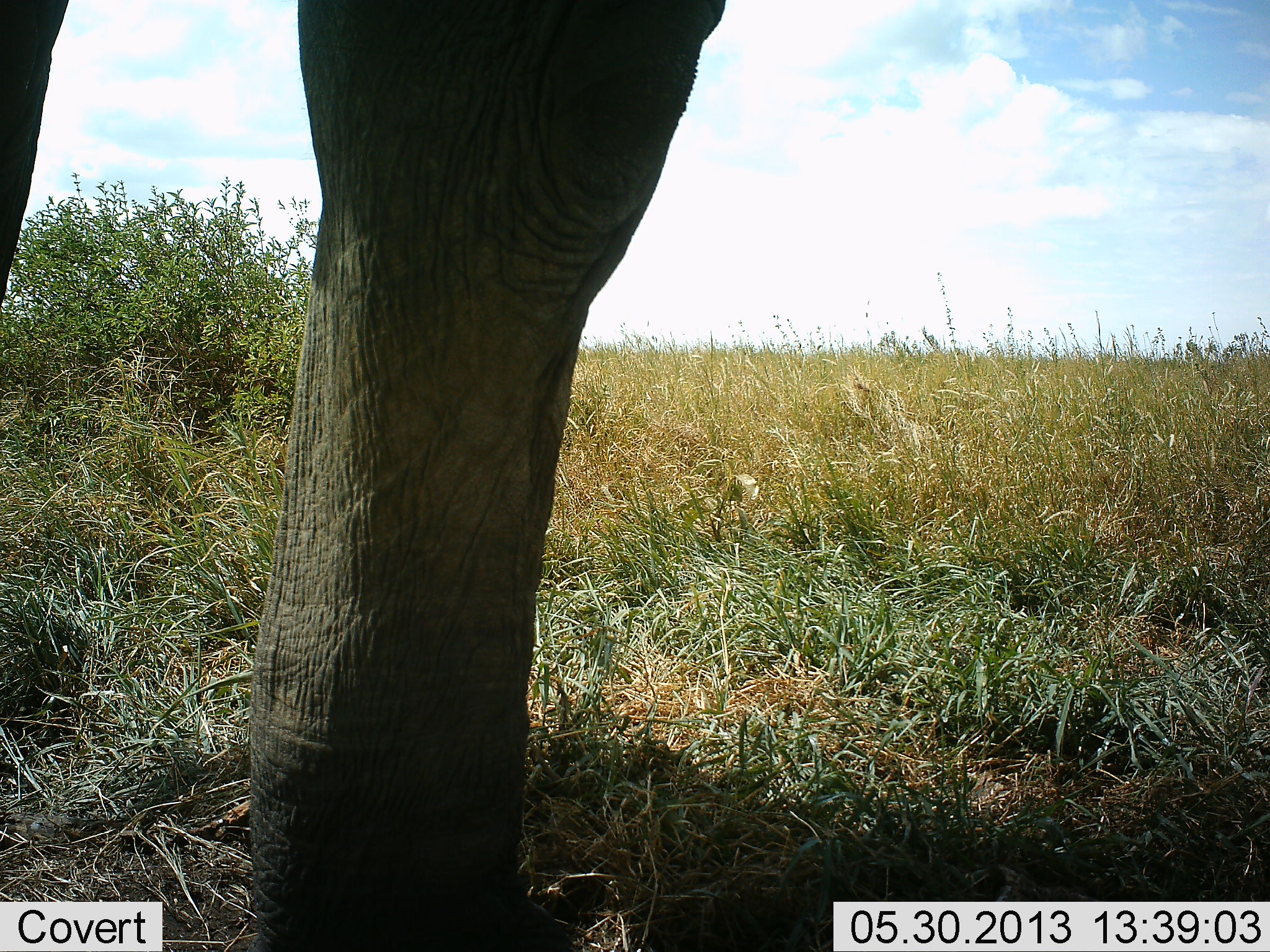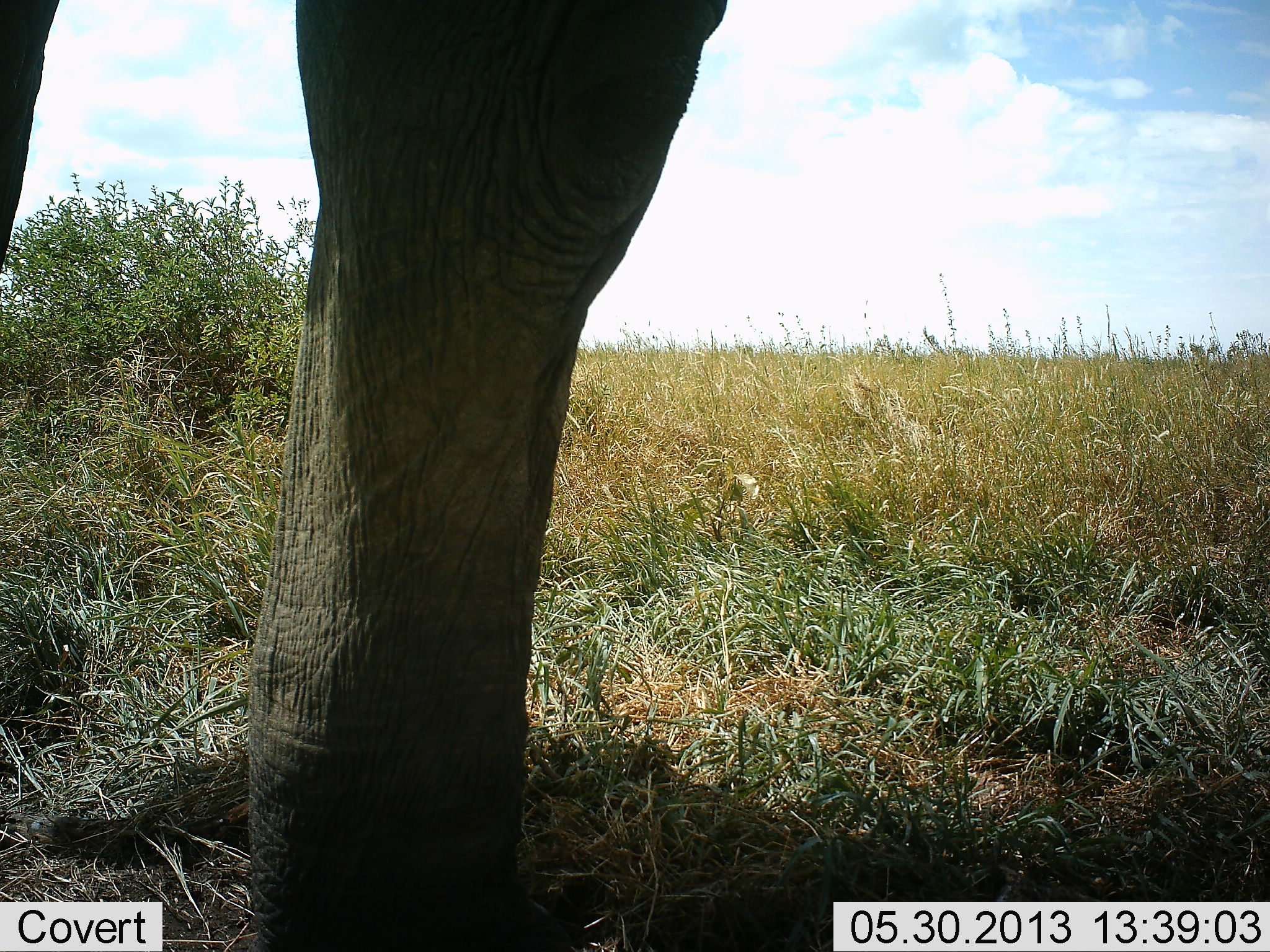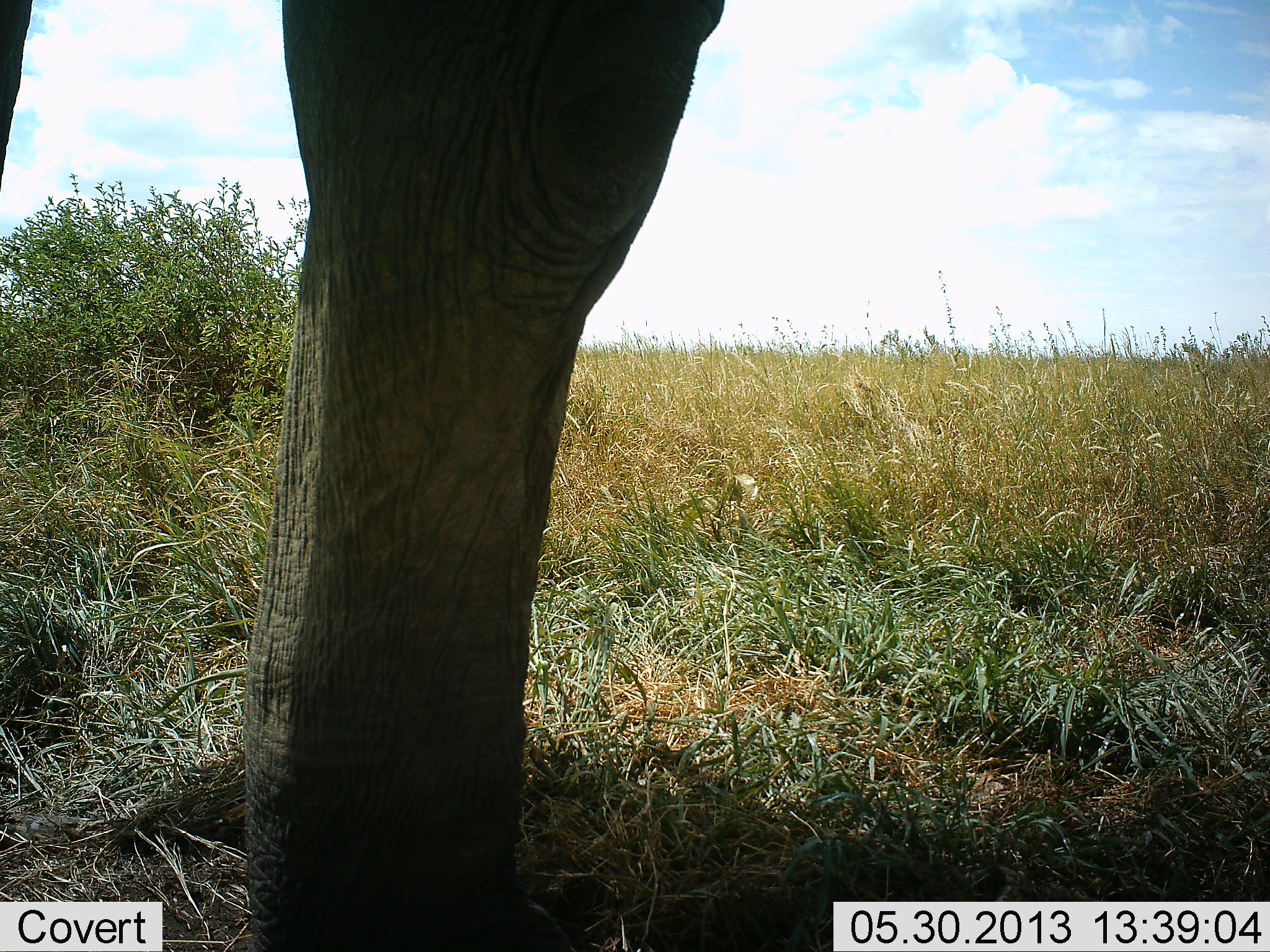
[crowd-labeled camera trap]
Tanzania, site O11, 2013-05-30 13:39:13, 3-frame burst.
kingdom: Animalia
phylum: Chordata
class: Mammalia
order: Proboscidea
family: Elephantidae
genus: Loxodonta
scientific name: Loxodonta africana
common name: african bush elephant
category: elephant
Elephant (african bush elephant) (Loxodonta africana), count 1. Behavior (volunteer vote fractions): standing 100%, resting 0%, moving 0%, interacting 0%. Young present (vote fraction): 0%. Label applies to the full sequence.